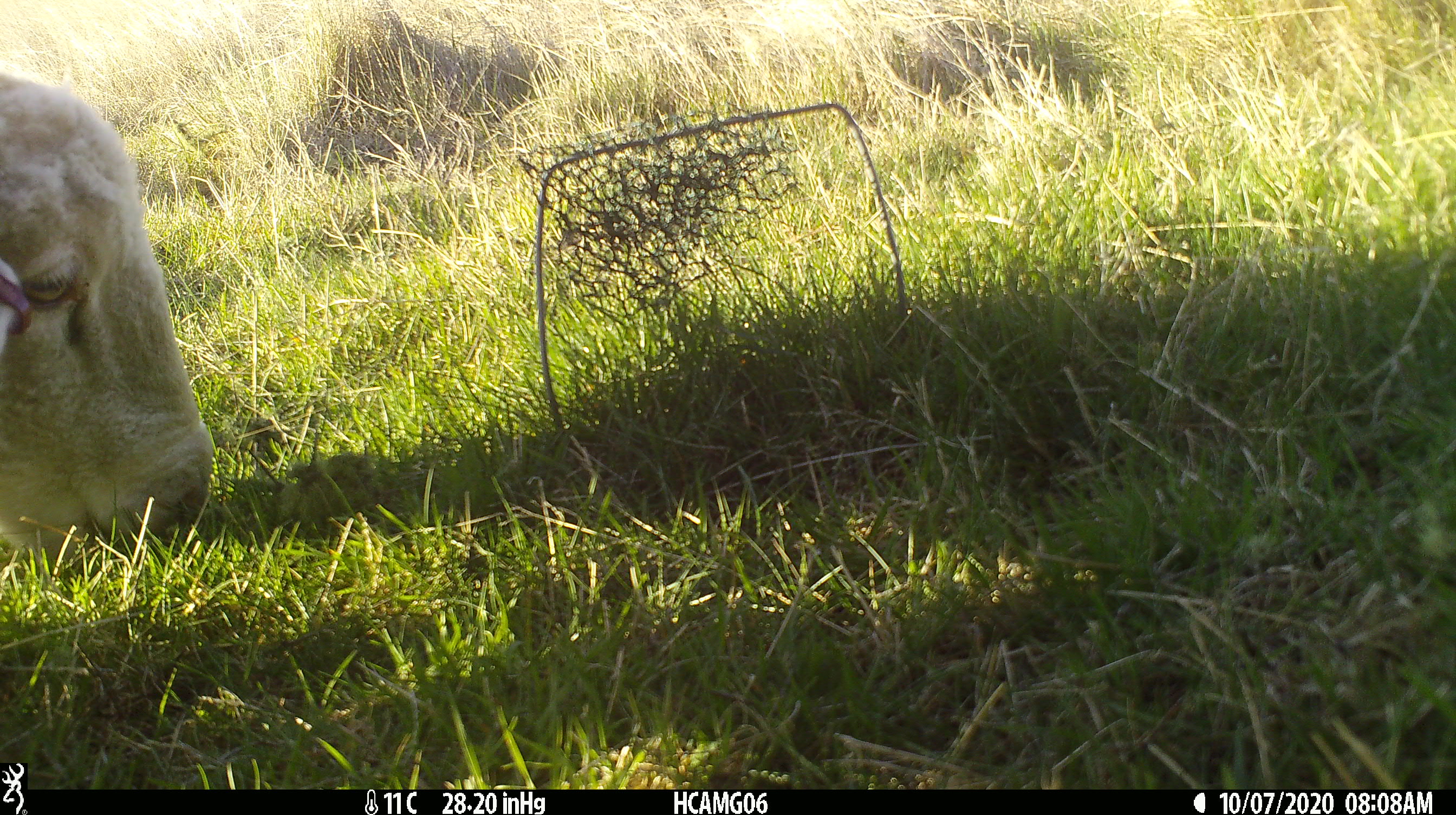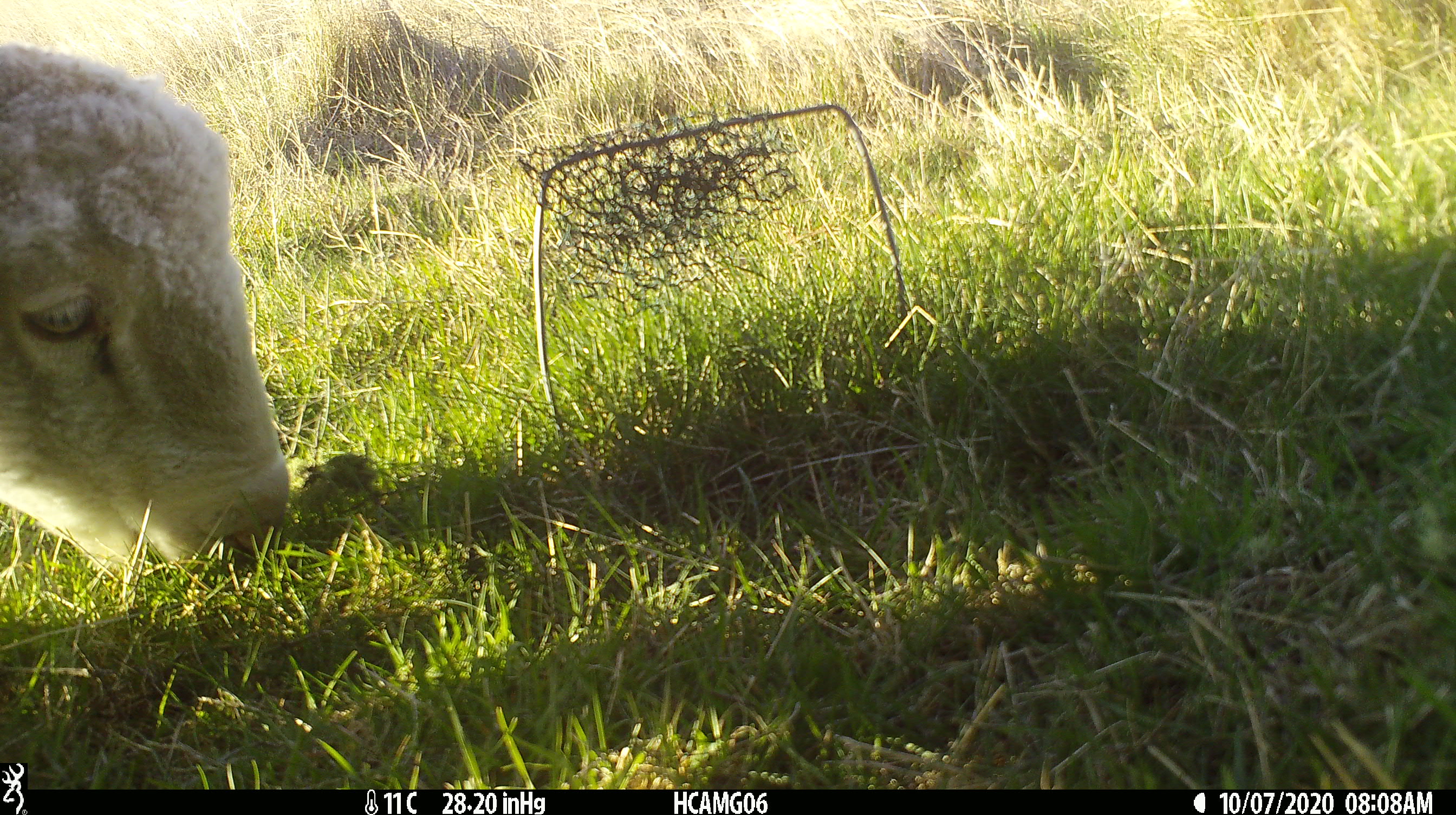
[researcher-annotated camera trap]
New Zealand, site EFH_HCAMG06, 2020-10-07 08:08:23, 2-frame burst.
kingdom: Animalia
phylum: Chordata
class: Mammalia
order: Artiodactyla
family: Bovidae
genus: Ovis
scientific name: Ovis aries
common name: domestic sheep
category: sheep